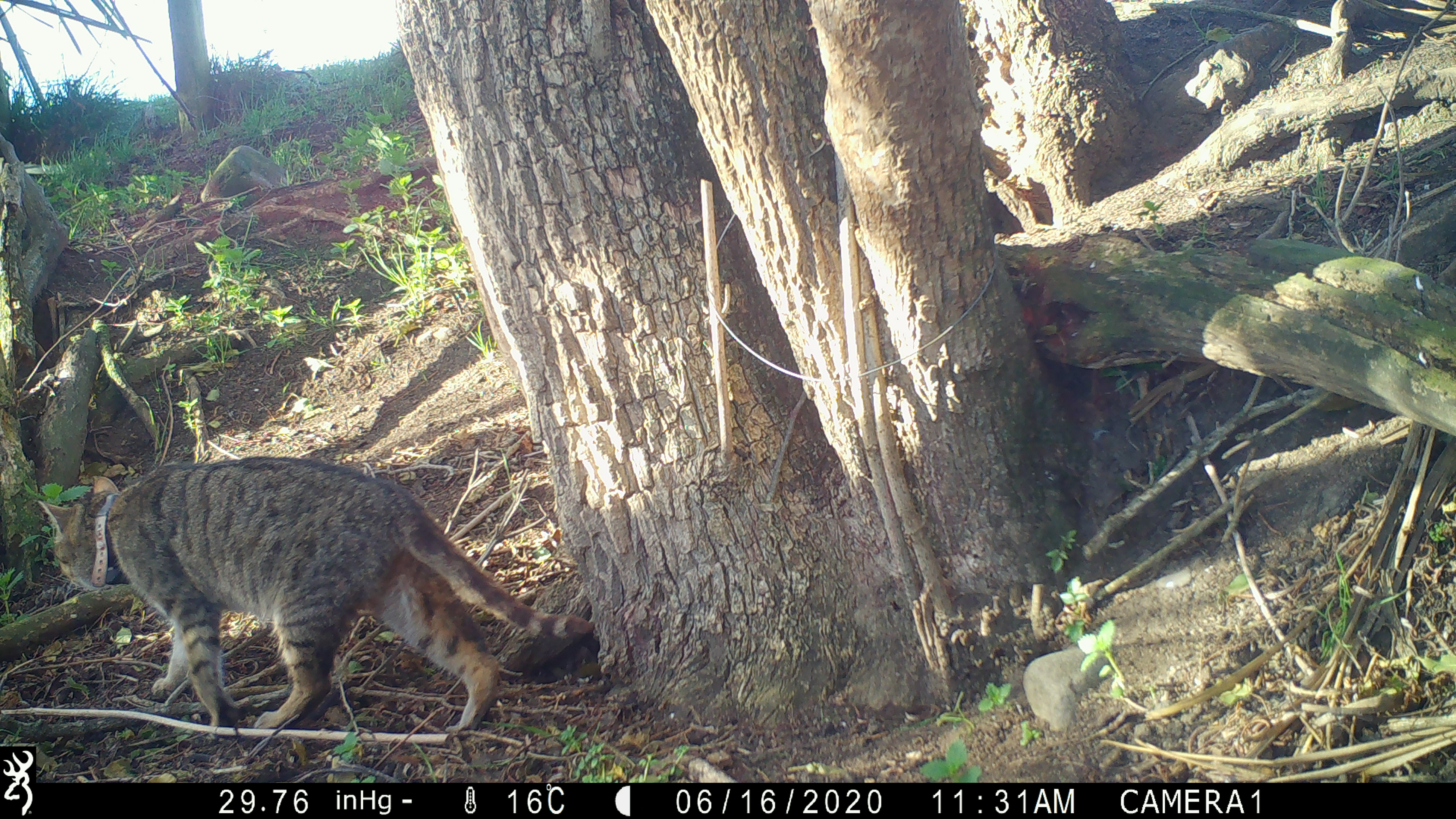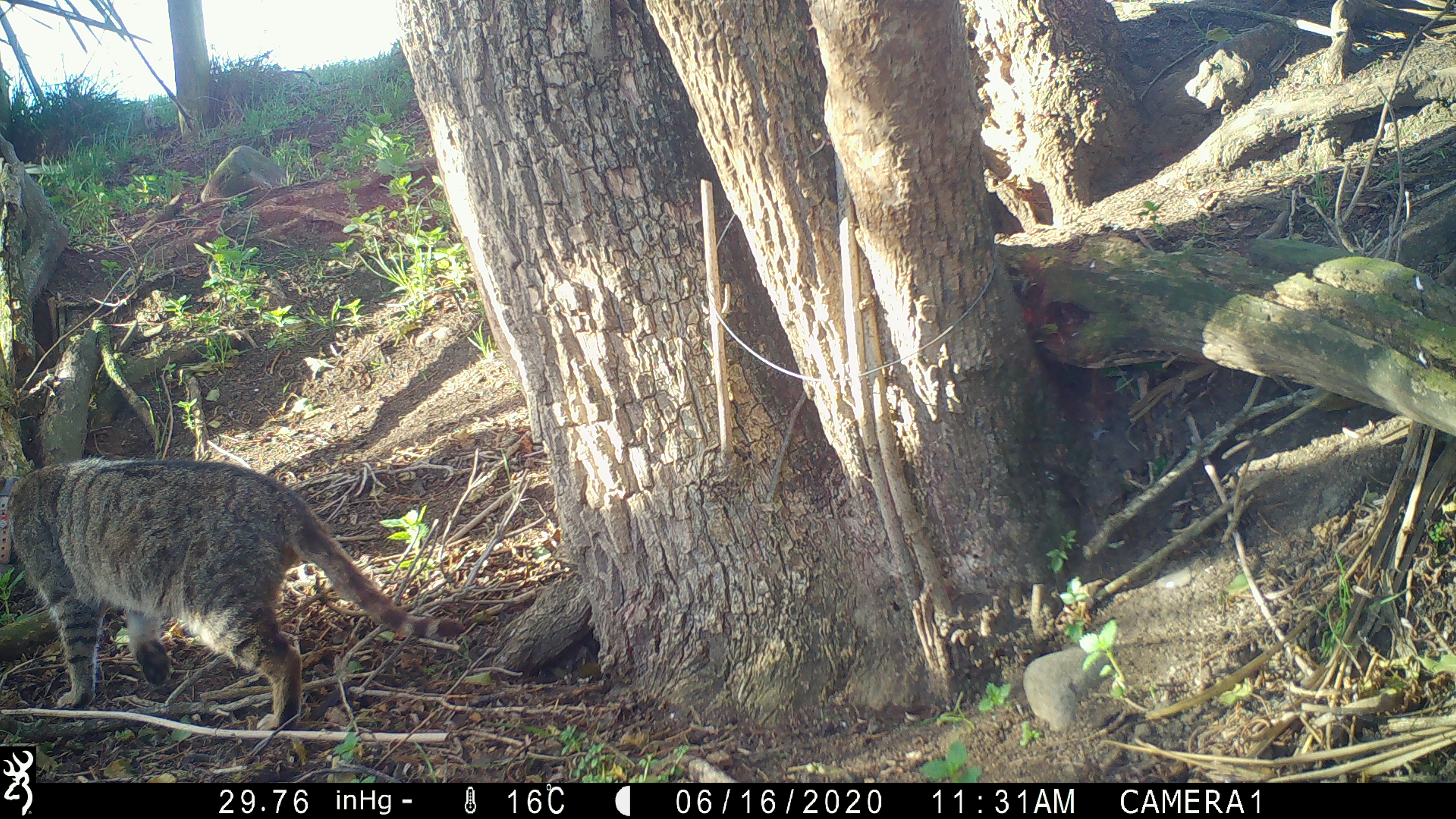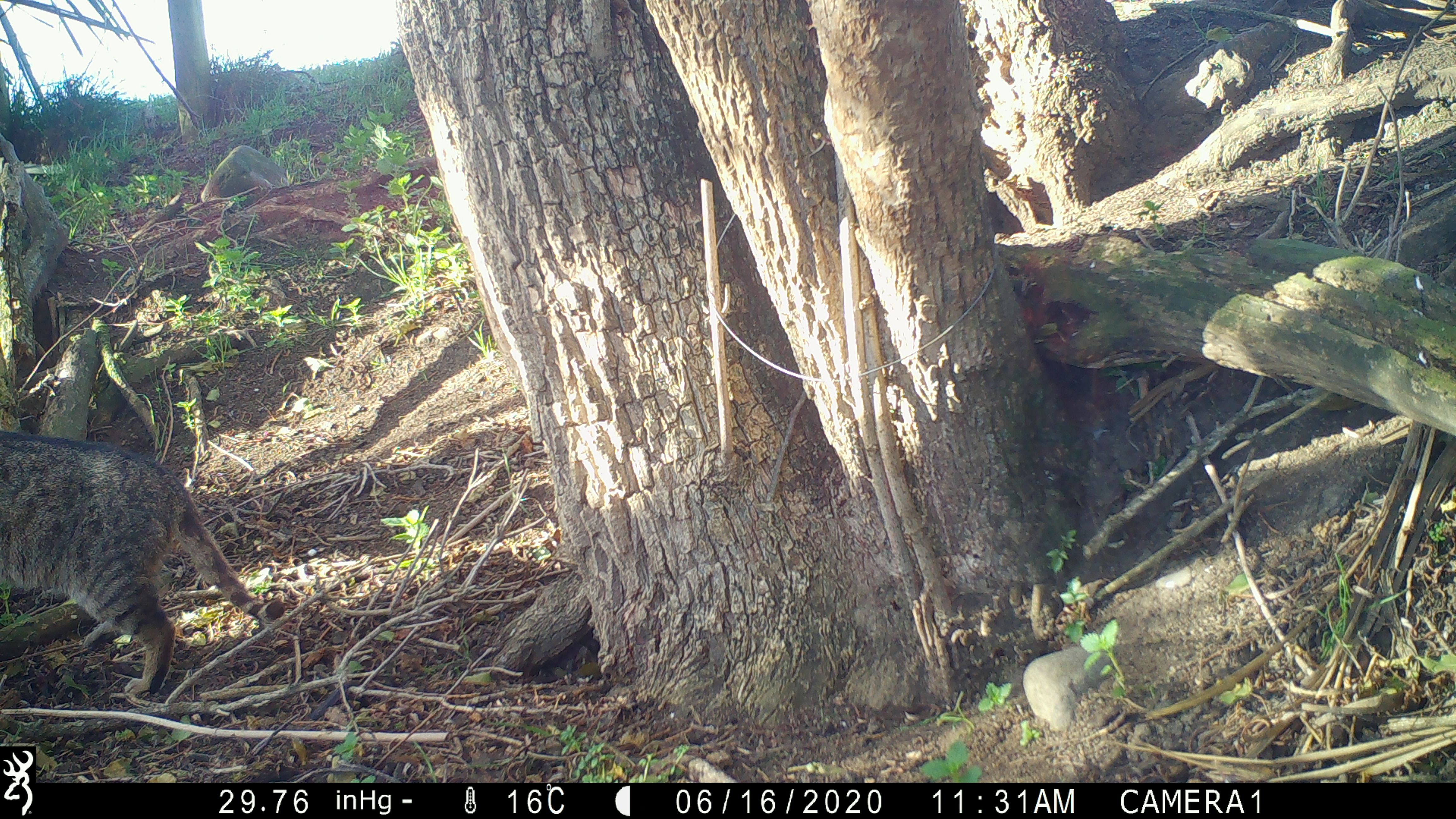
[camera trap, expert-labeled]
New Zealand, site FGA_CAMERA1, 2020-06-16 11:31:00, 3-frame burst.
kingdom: Animalia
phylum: Chordata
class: Mammalia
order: Carnivora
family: Felidae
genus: Felis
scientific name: Felis catus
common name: domestic cat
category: cat